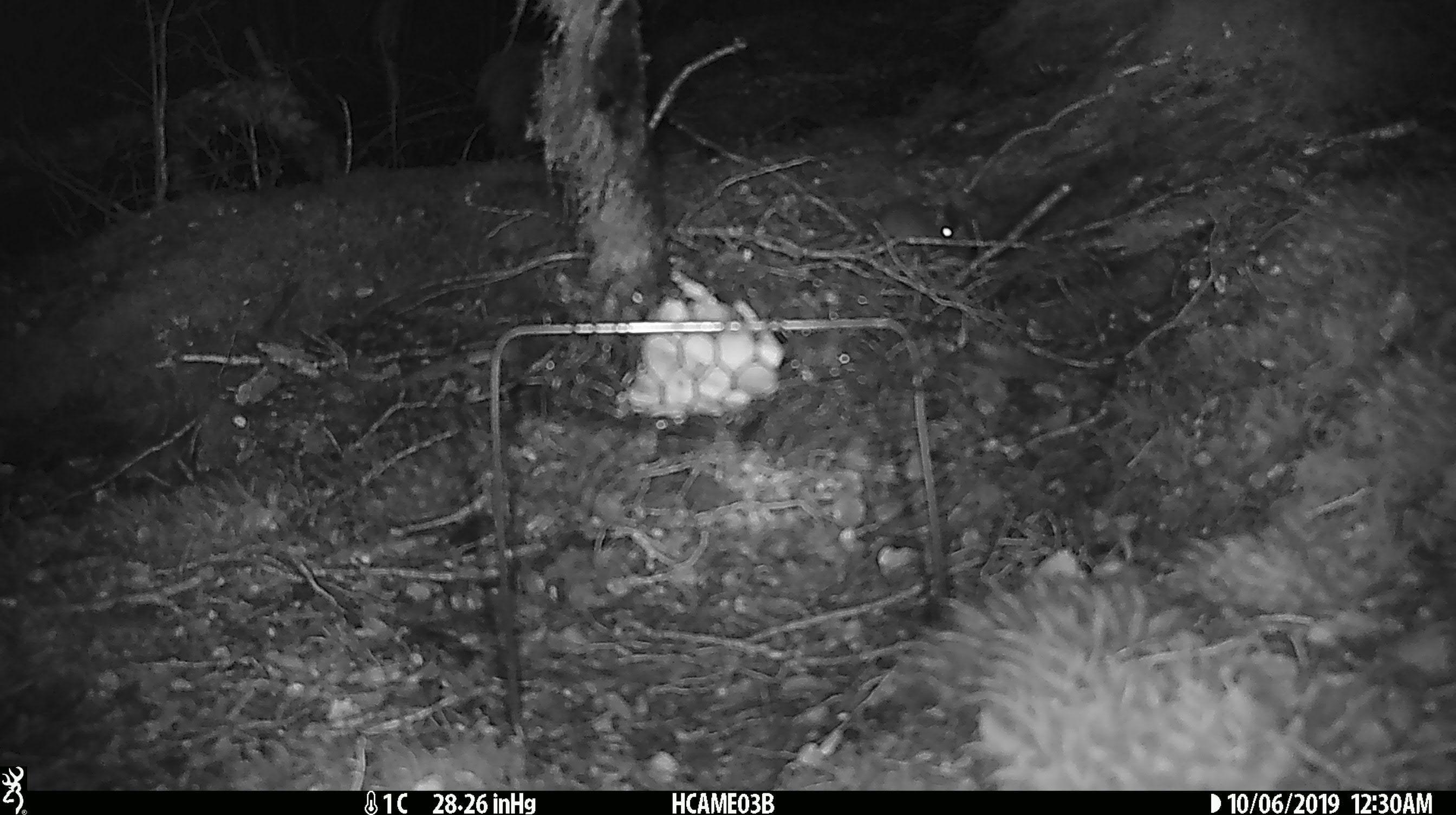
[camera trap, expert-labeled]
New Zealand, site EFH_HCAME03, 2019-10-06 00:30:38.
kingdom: Animalia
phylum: Chordata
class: Mammalia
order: Rodentia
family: Muridae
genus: Mus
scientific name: Mus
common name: mouse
Mouse (Mus).